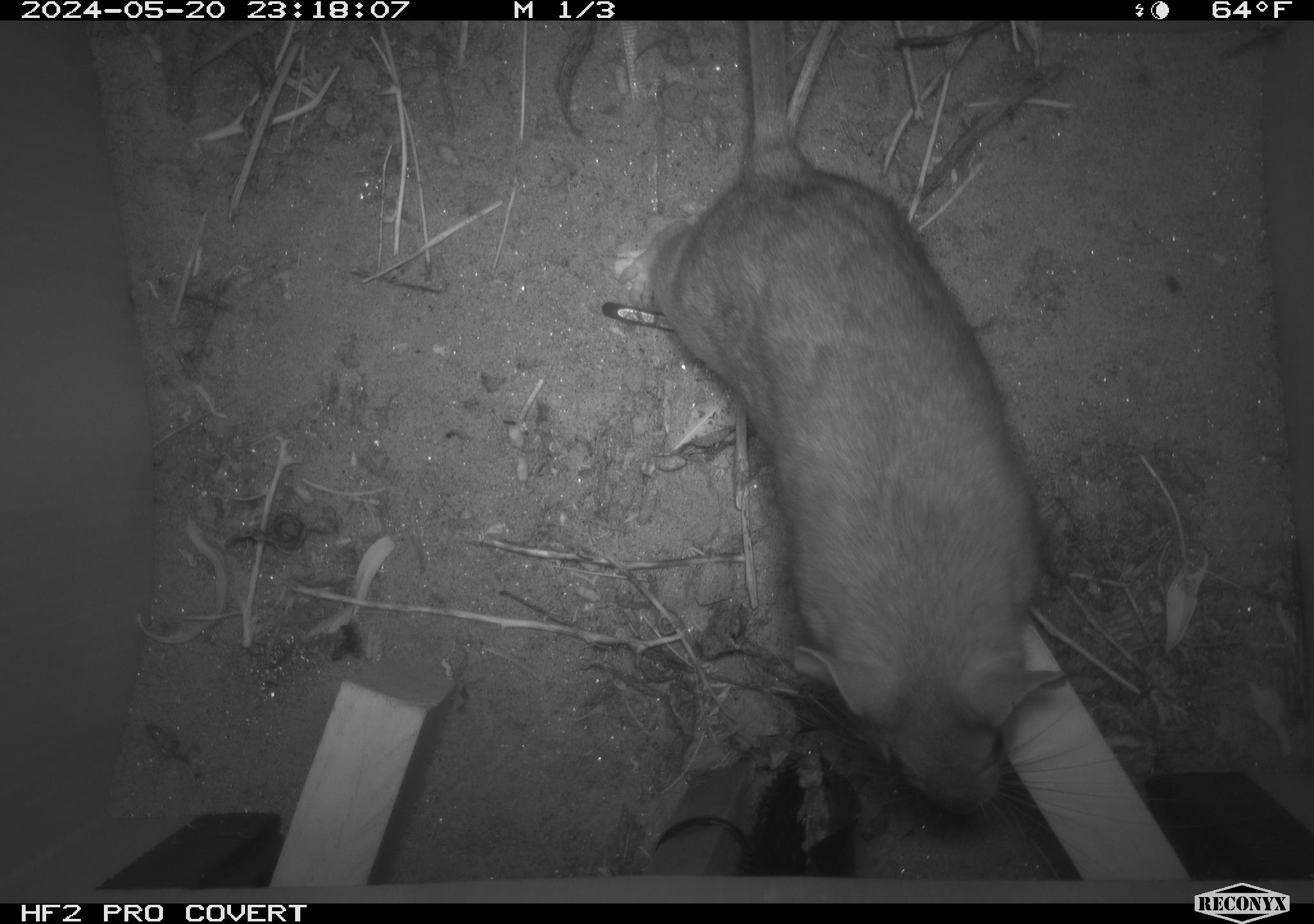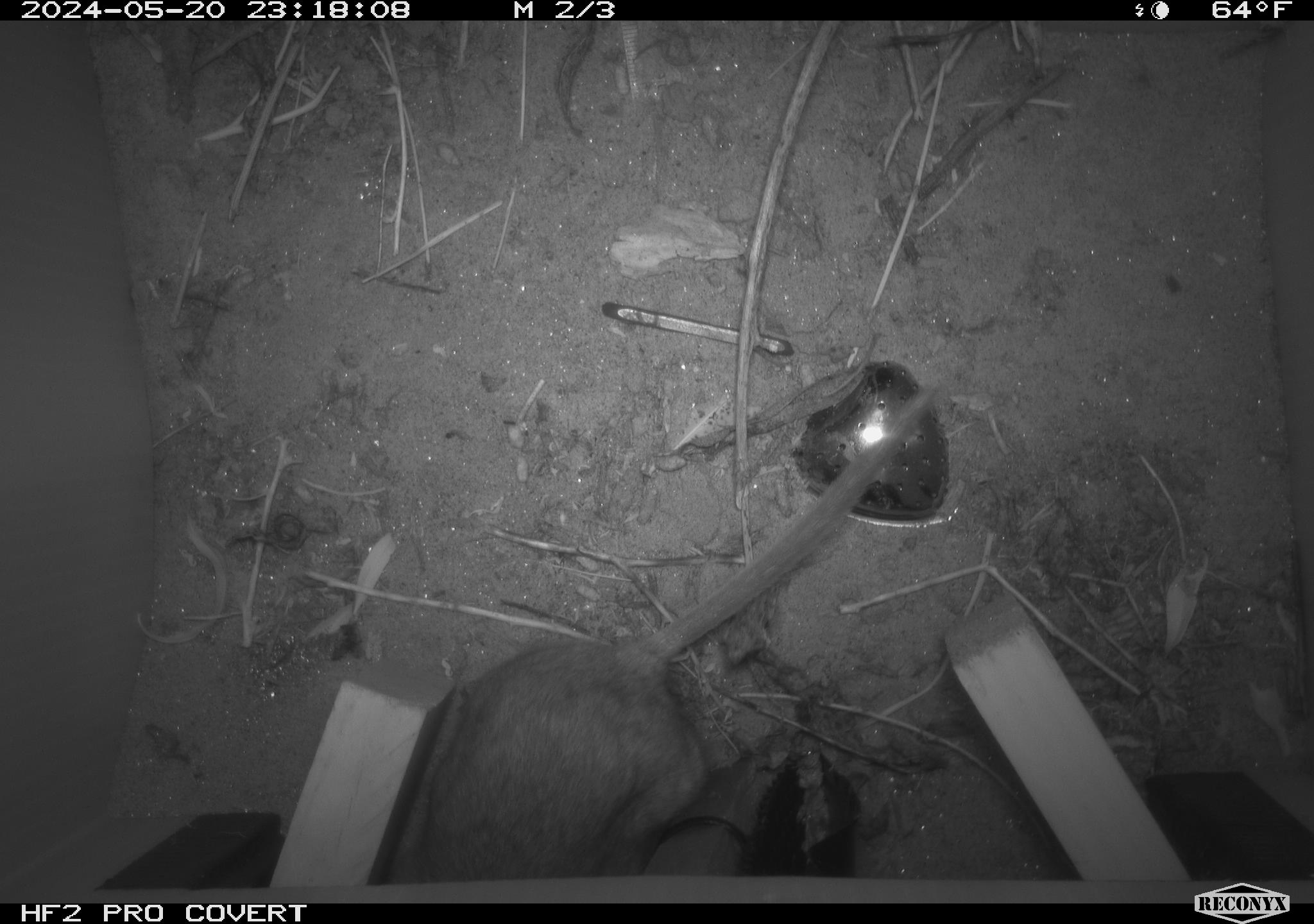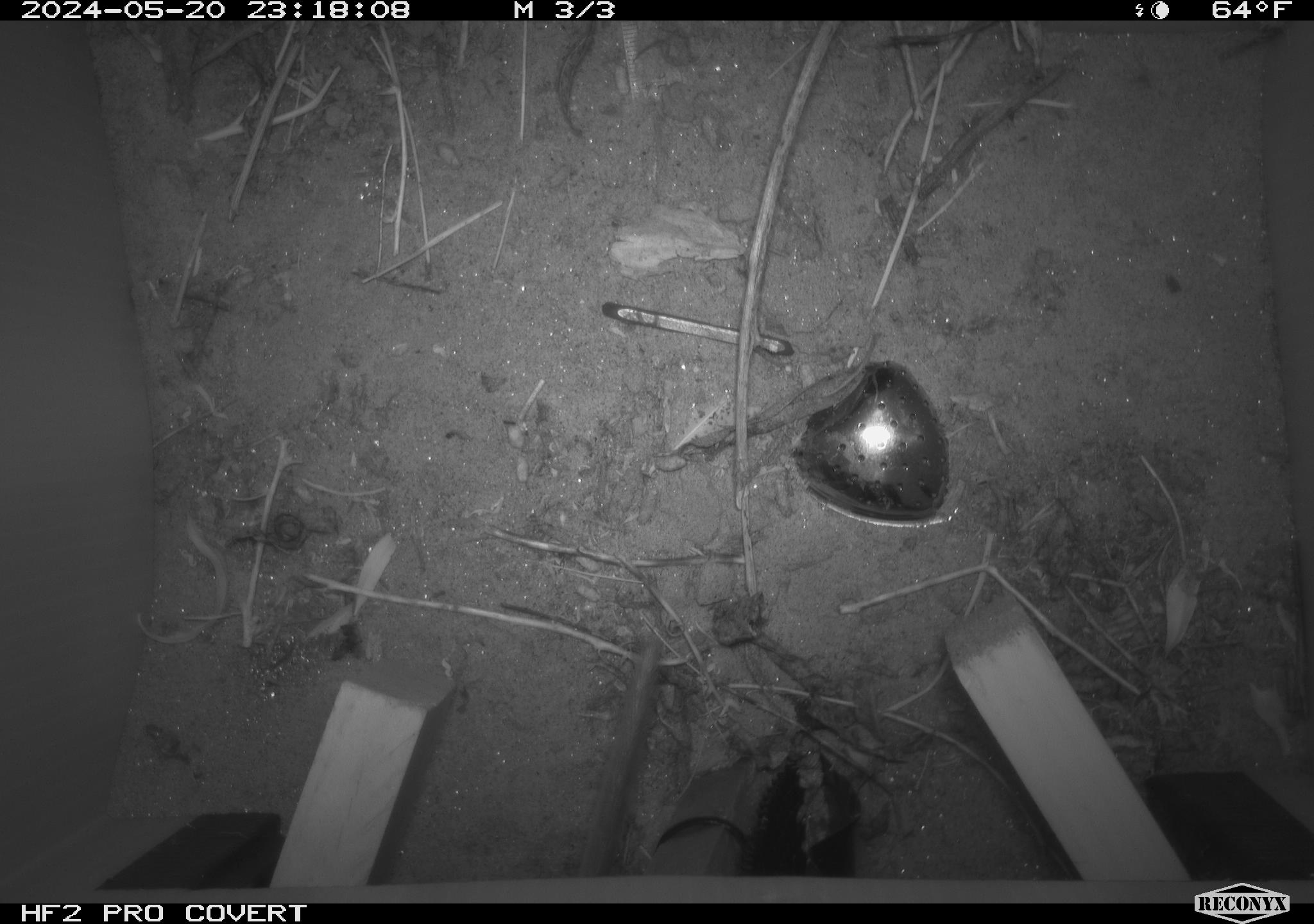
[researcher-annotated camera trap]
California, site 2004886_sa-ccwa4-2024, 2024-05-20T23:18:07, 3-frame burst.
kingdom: Animalia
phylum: Chordata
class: Mammalia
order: Rodentia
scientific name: Rodentia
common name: woodrat or rat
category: woodrat or rat species